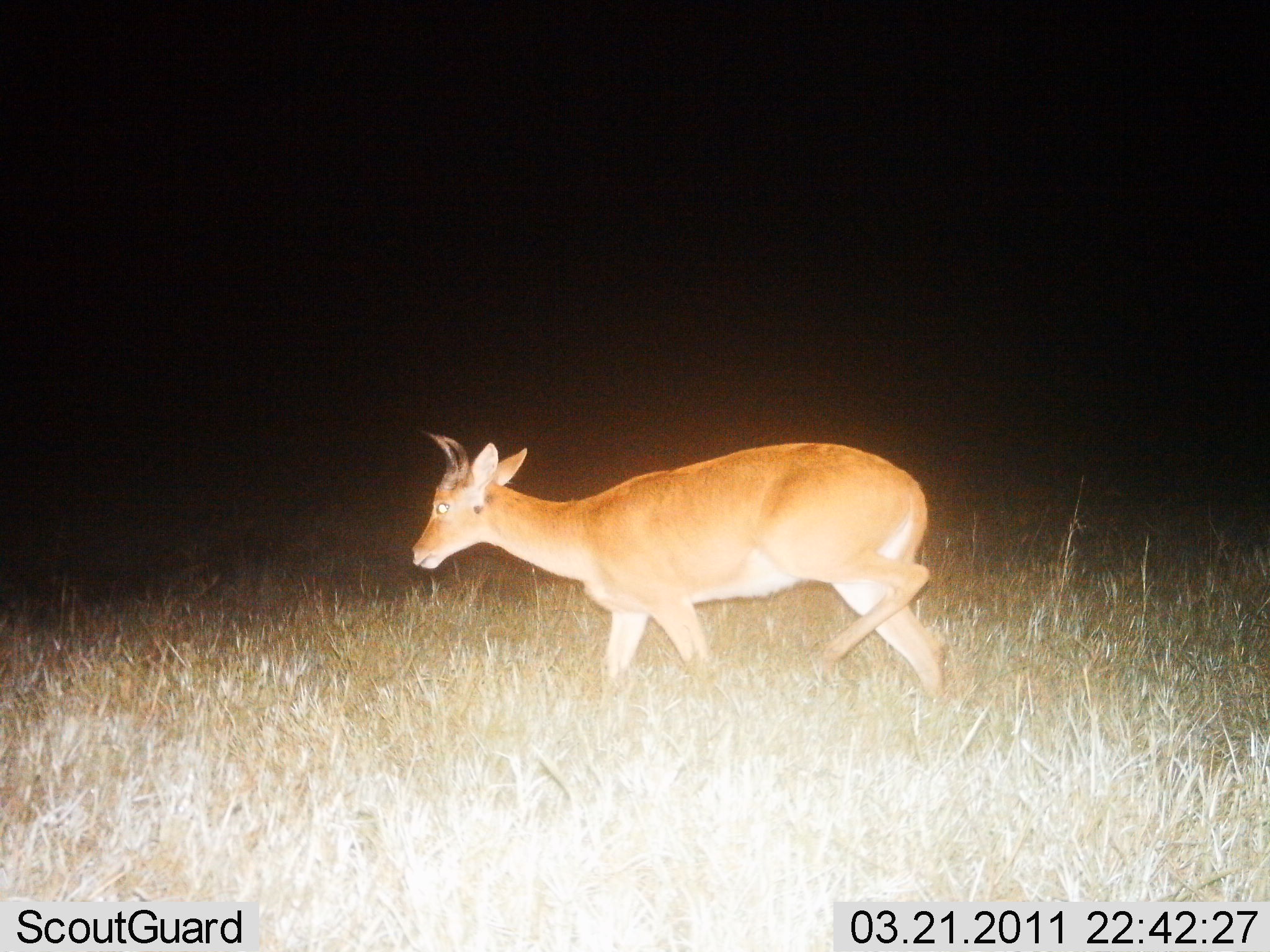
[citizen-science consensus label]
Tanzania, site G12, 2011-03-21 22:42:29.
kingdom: Animalia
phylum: Chordata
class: Mammalia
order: Artiodactyla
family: Bovidae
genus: Redunca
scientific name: Redunca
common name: reedbuck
Reedbuck (Redunca), count 1. Behavior (volunteer vote fractions): standing 9%, resting 0%, moving 91%, interacting 0%. Young present (vote fraction): 0%. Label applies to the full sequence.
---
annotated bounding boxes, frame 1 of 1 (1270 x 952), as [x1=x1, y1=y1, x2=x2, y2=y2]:
animal: [x1=407, y1=426, x2=949, y2=707]